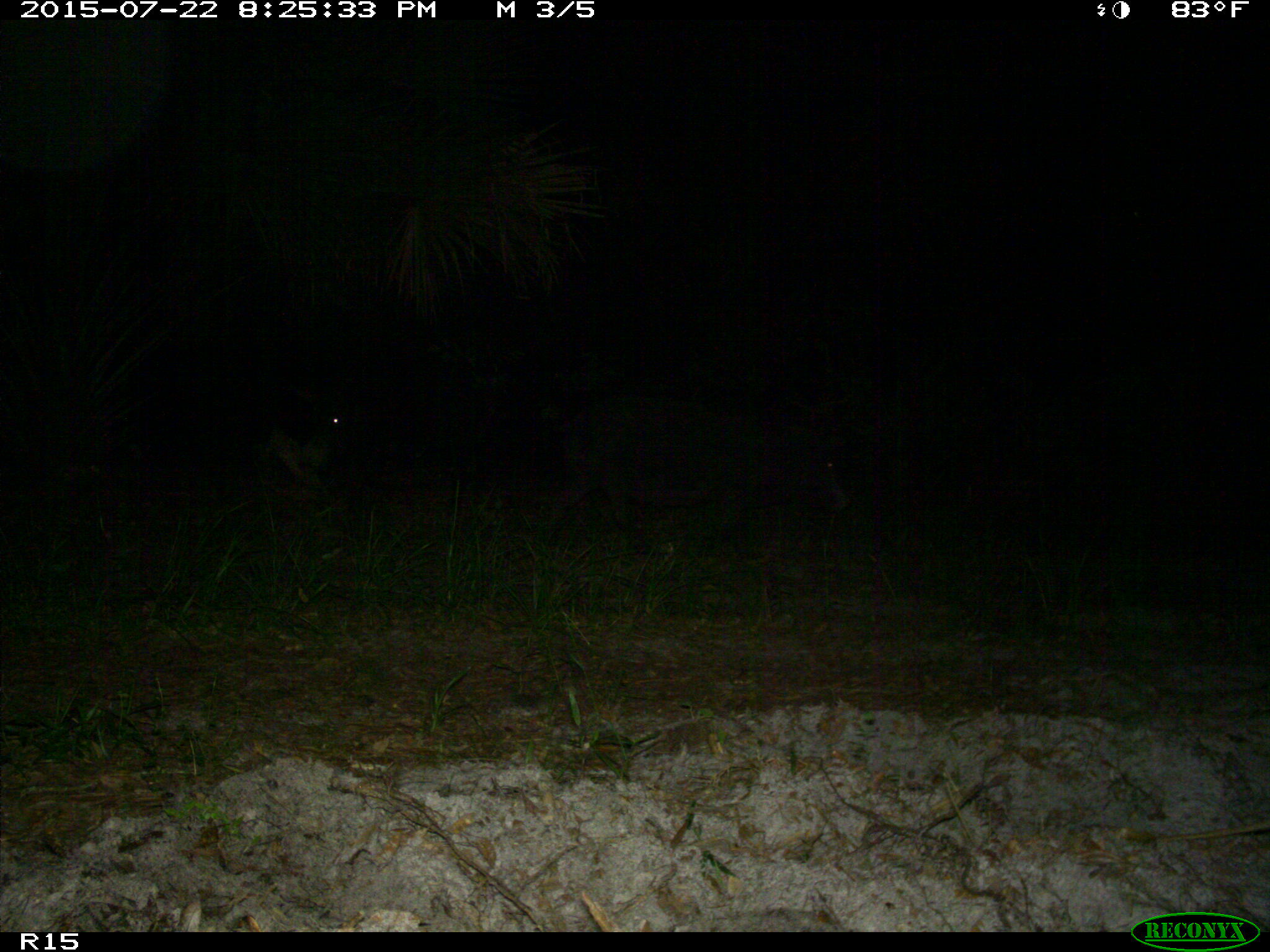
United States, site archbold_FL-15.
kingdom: Animalia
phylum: Chordata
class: Mammalia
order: Artiodactyla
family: Suidae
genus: Sus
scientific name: Sus scrofa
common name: wild boar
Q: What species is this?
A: Sus scrofa (wild boar).